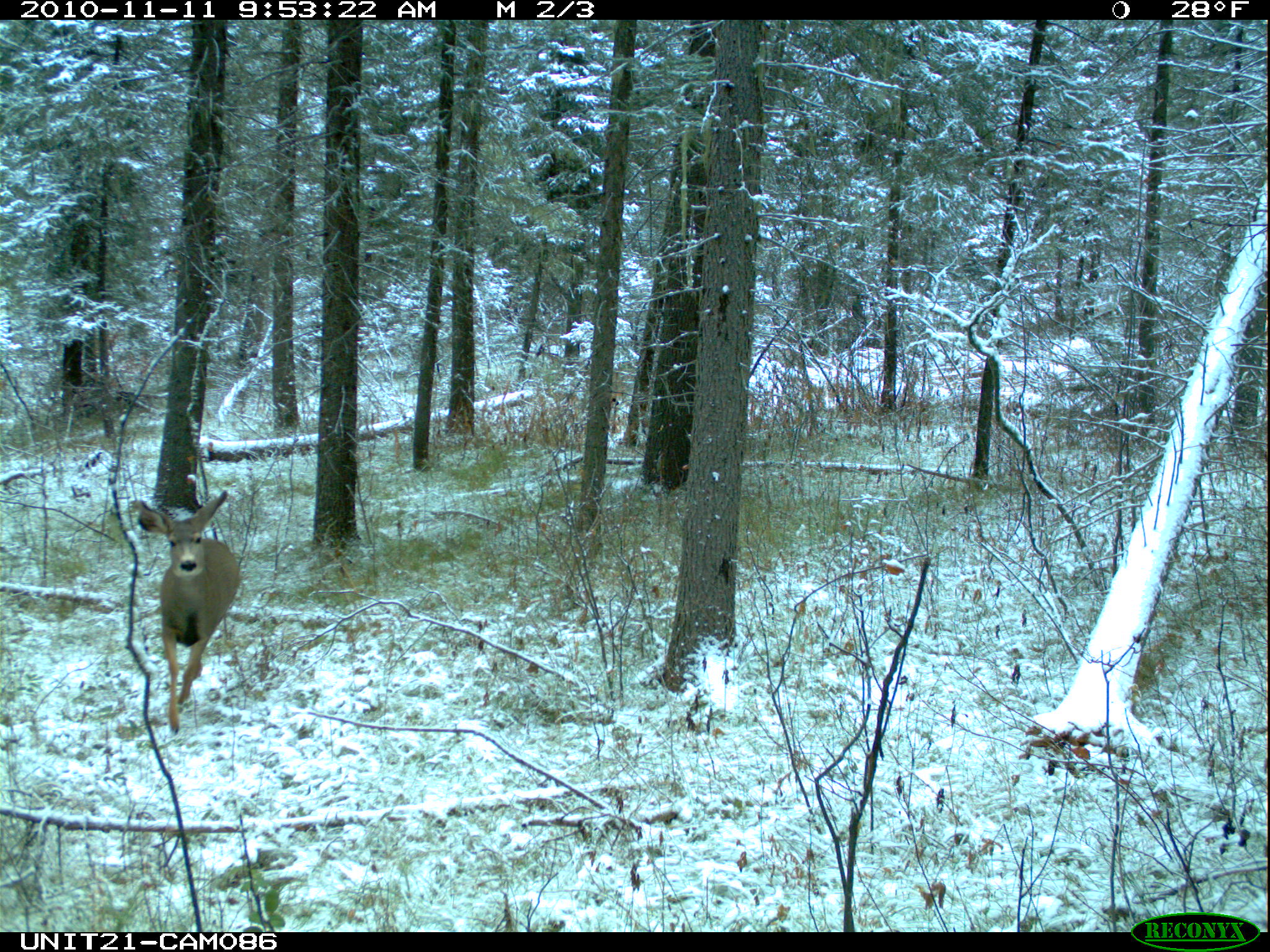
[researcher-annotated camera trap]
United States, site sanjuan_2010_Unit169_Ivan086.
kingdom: Animalia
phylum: Chordata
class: Mammalia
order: Artiodactyla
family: Cervidae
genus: Odocoileus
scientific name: Odocoileus hemionus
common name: mule deer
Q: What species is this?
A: Odocoileus hemionus (mule deer).